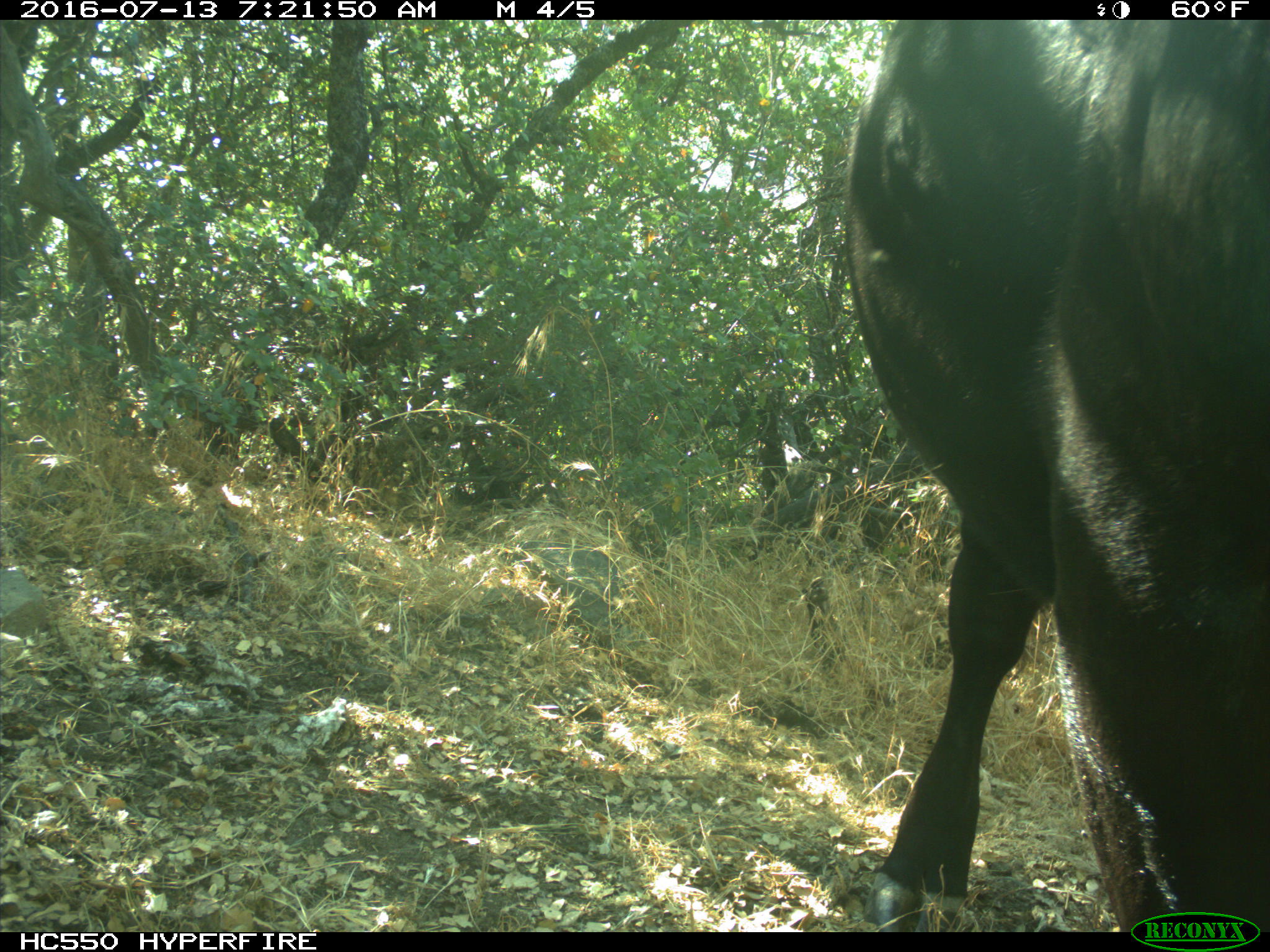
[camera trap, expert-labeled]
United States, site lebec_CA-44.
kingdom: Animalia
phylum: Chordata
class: Mammalia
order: Artiodactyla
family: Bovidae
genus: Bos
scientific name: Bos taurus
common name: domestic cow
Bos taurus (domestic cow).